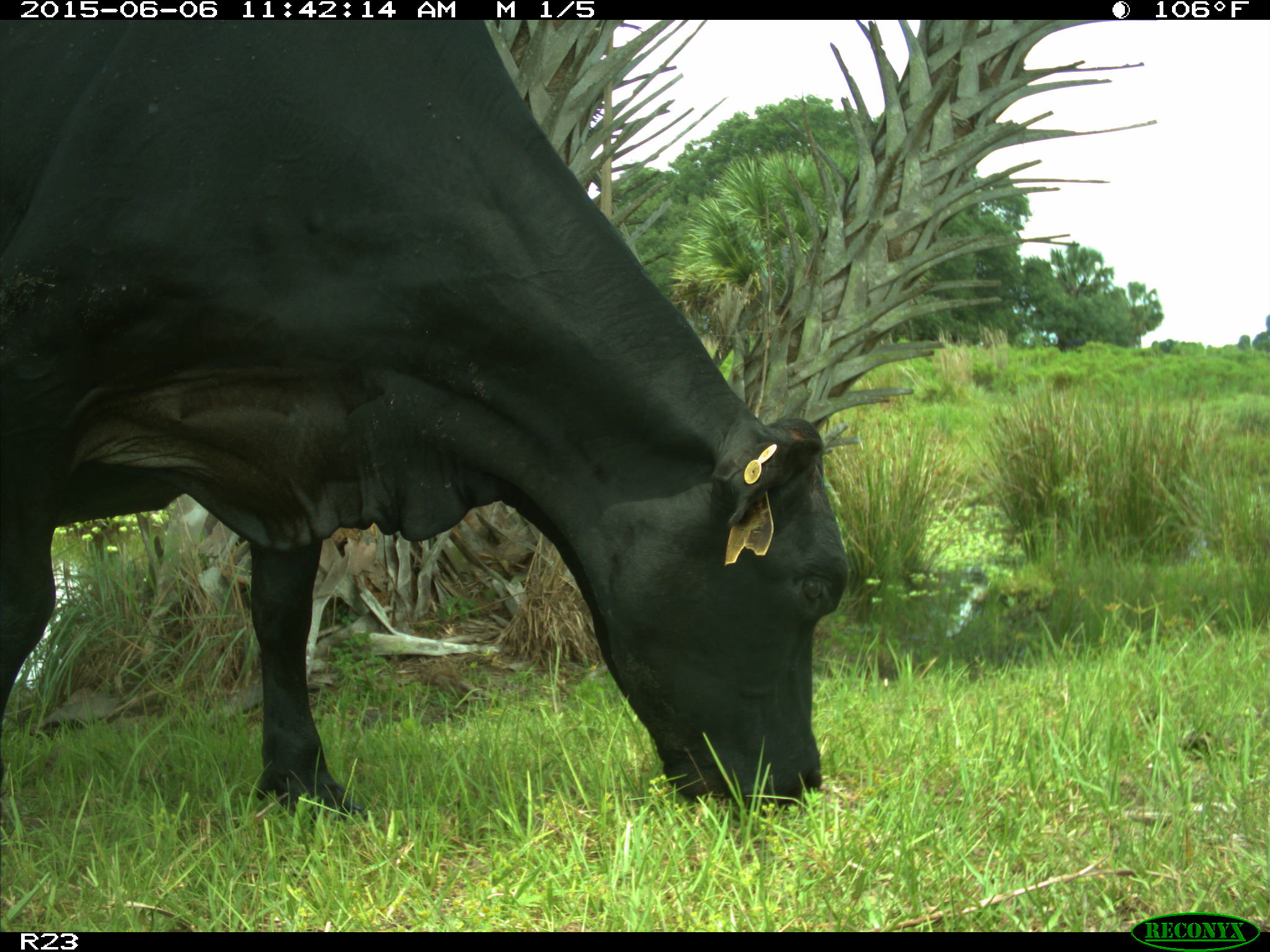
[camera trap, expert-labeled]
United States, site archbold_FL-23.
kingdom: Animalia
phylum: Chordata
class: Mammalia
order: Artiodactyla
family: Bovidae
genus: Bos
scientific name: Bos taurus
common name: domestic cow